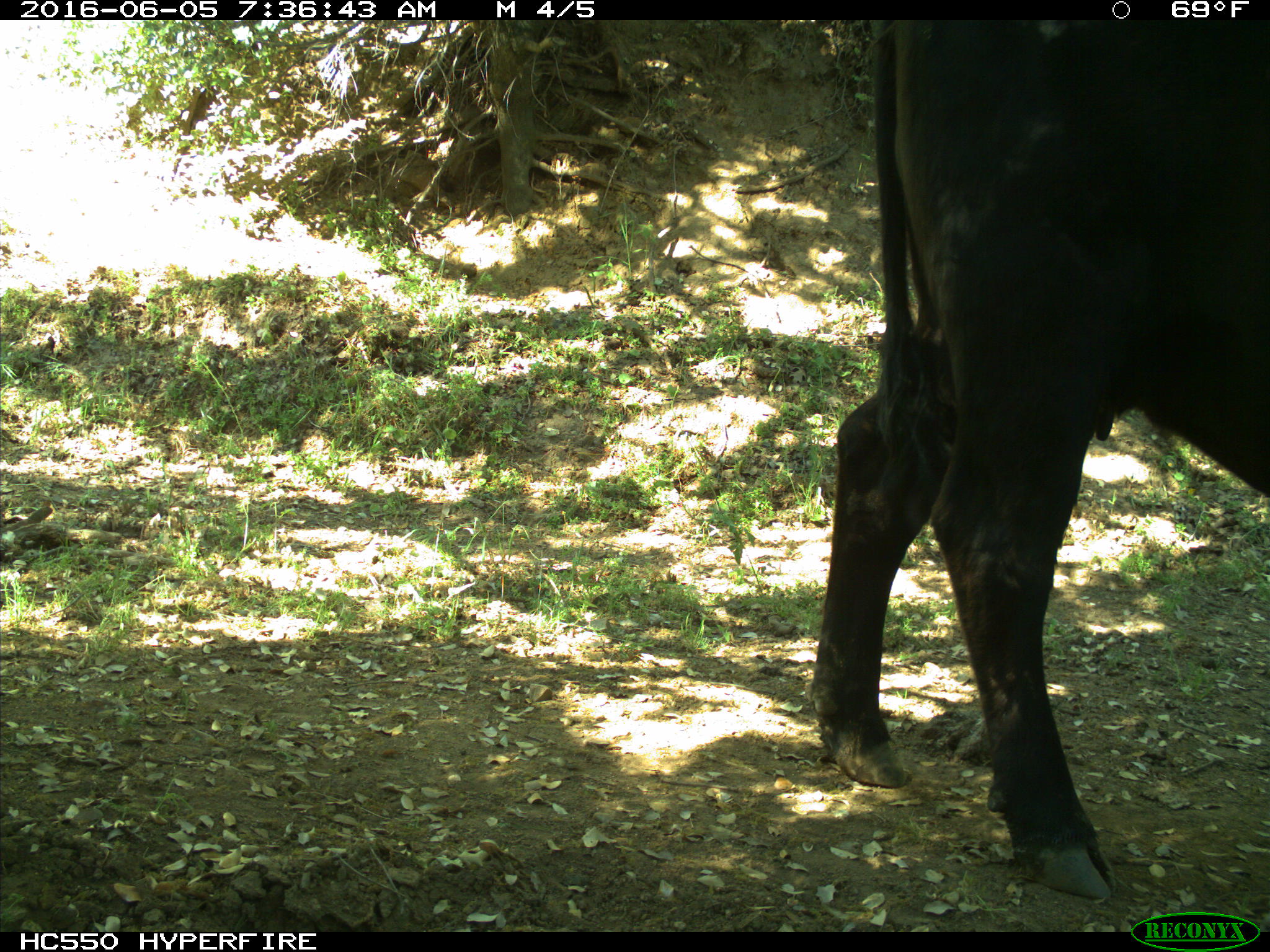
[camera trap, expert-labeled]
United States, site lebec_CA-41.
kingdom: Animalia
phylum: Chordata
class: Mammalia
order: Artiodactyla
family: Bovidae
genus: Bos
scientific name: Bos taurus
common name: domestic cow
Bos taurus (domestic cow).